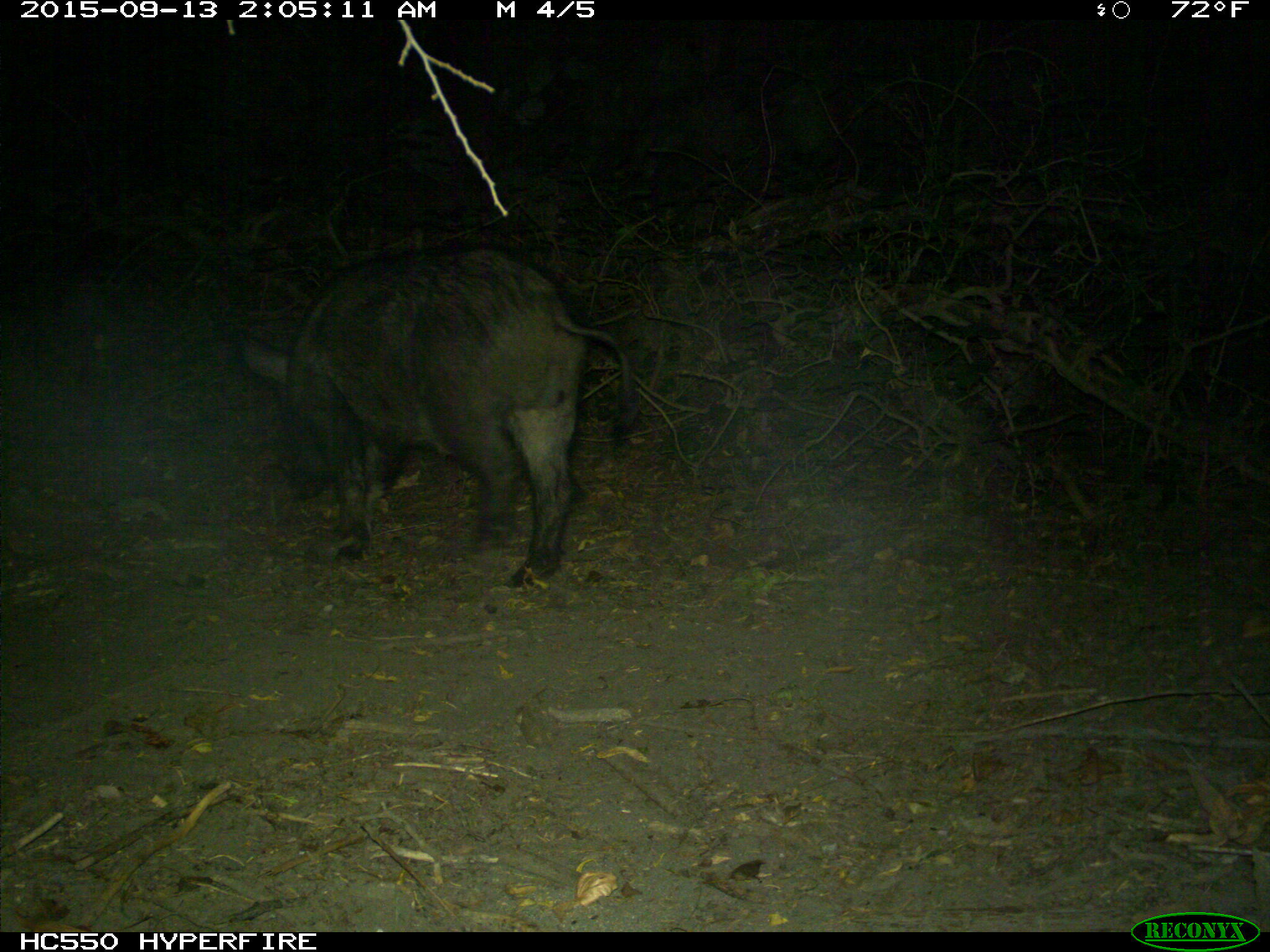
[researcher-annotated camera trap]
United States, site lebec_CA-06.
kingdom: Animalia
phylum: Chordata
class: Mammalia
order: Artiodactyla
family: Suidae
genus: Sus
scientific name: Sus scrofa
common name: wild boar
Sus scrofa (wild boar).